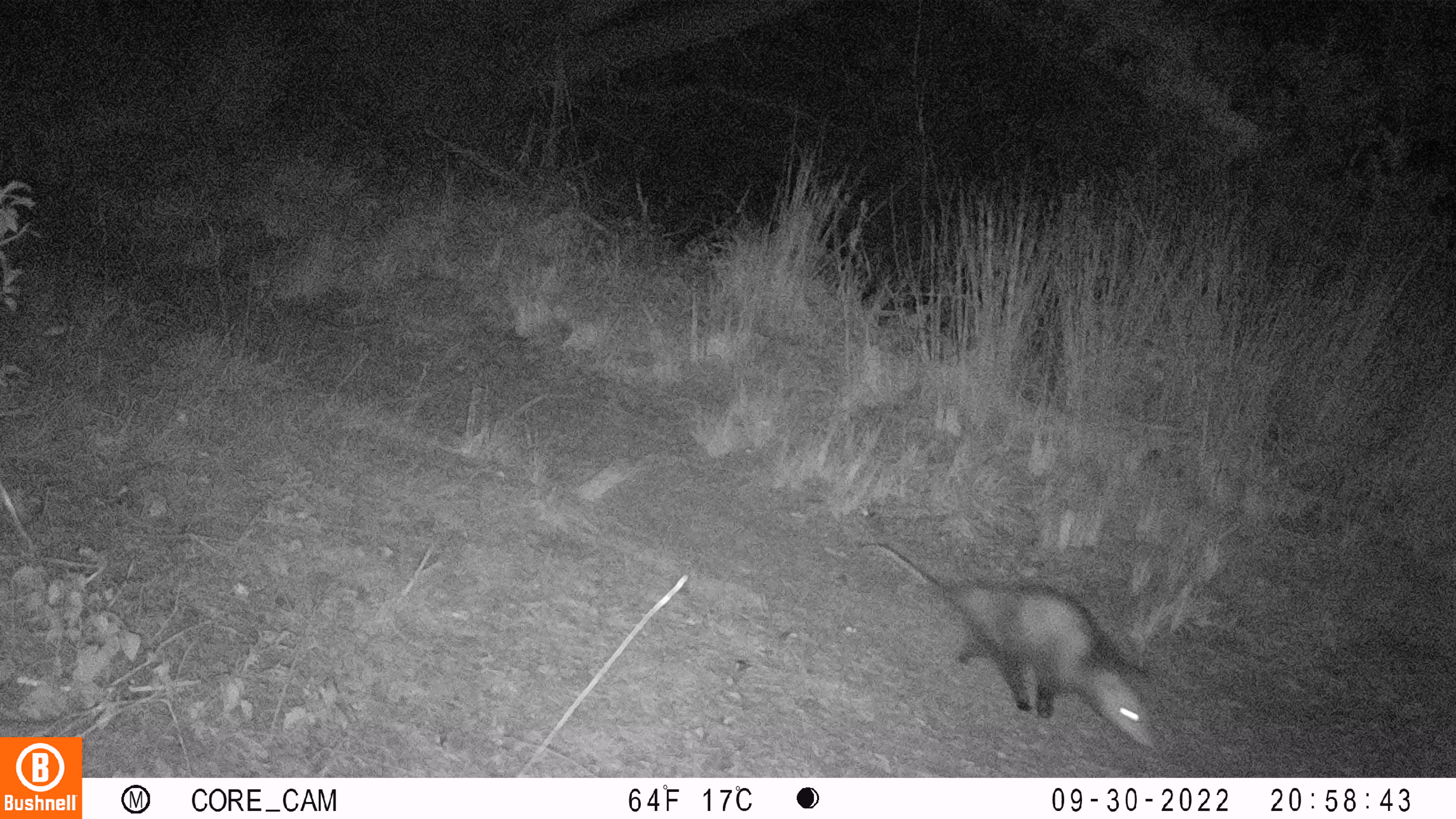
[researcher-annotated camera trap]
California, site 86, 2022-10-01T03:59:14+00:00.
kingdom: Animalia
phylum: Chordata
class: Mammalia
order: Didelphimorphia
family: Didelphidae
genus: Didelphis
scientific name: Didelphis virginiana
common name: virginia opossum